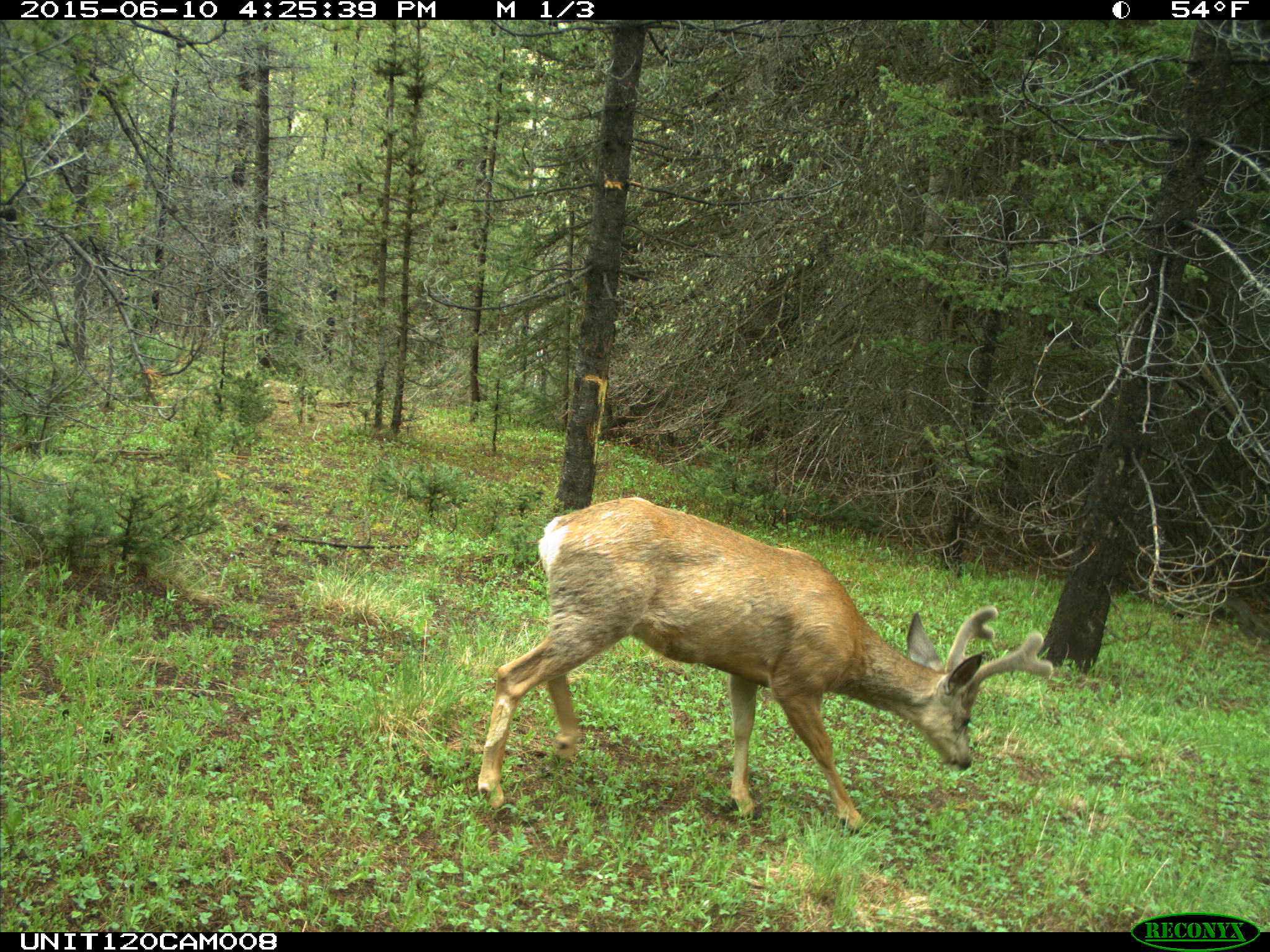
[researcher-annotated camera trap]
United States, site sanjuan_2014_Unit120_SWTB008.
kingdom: Animalia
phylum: Chordata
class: Mammalia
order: Artiodactyla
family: Cervidae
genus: Odocoileus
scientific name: Odocoileus hemionus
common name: mule deer